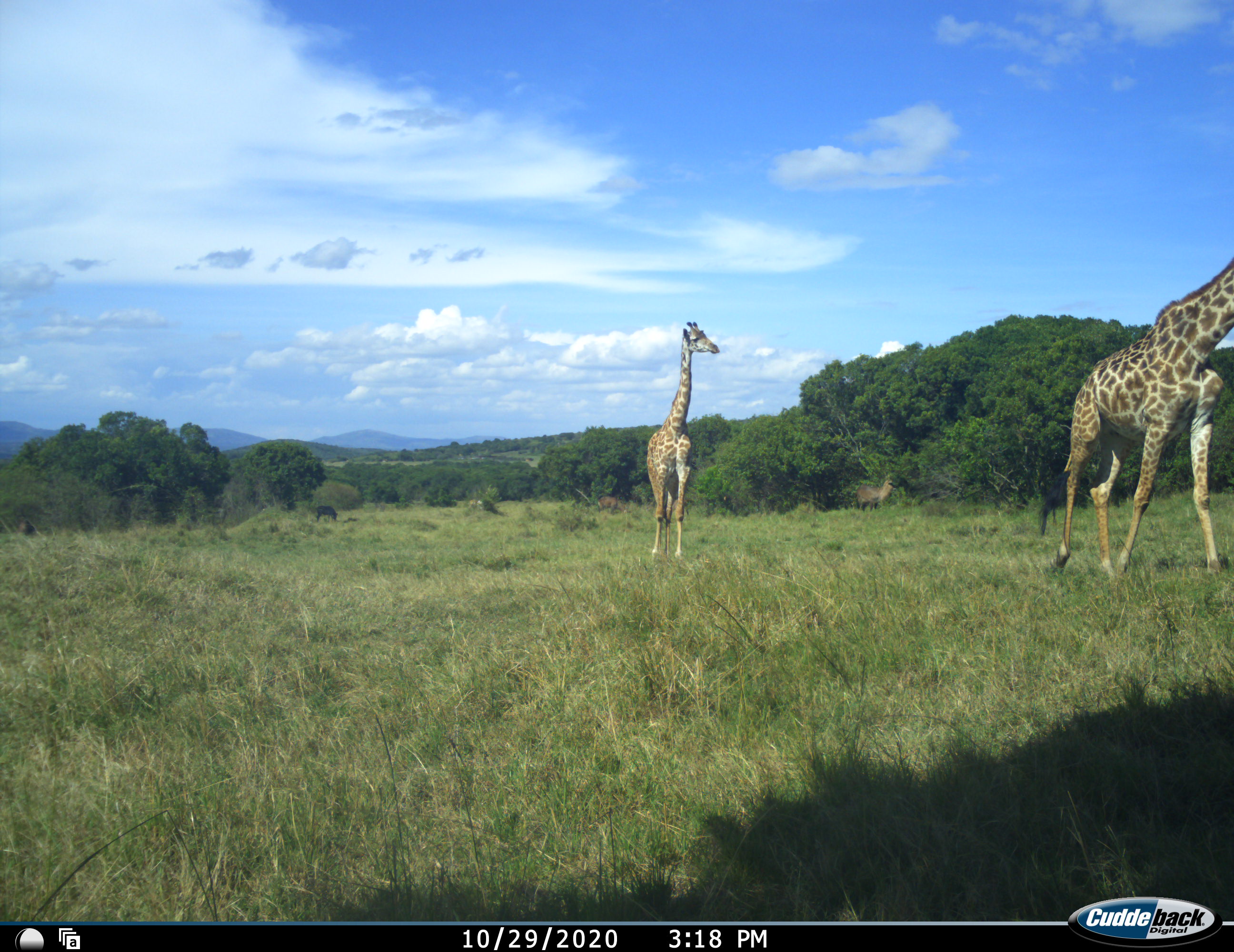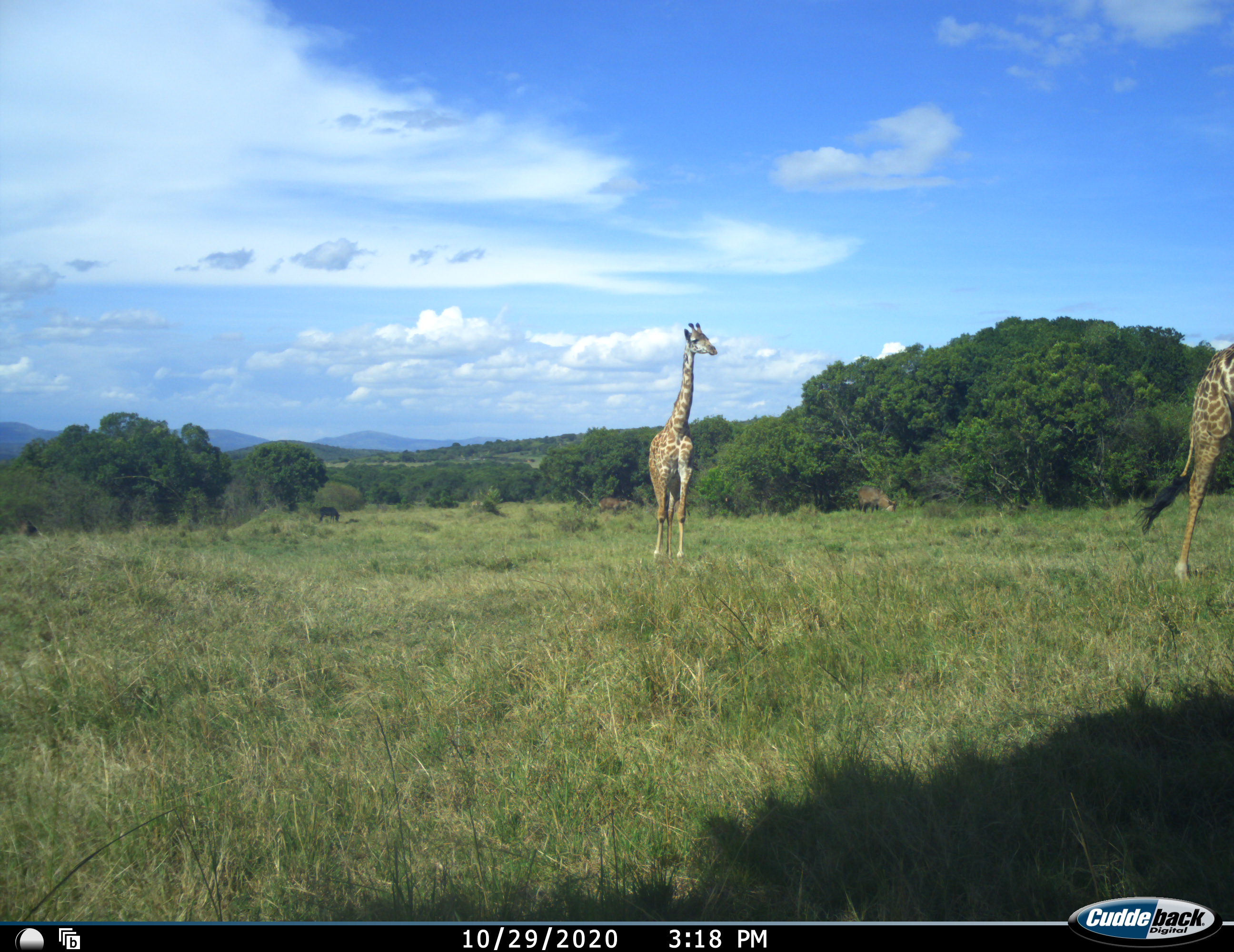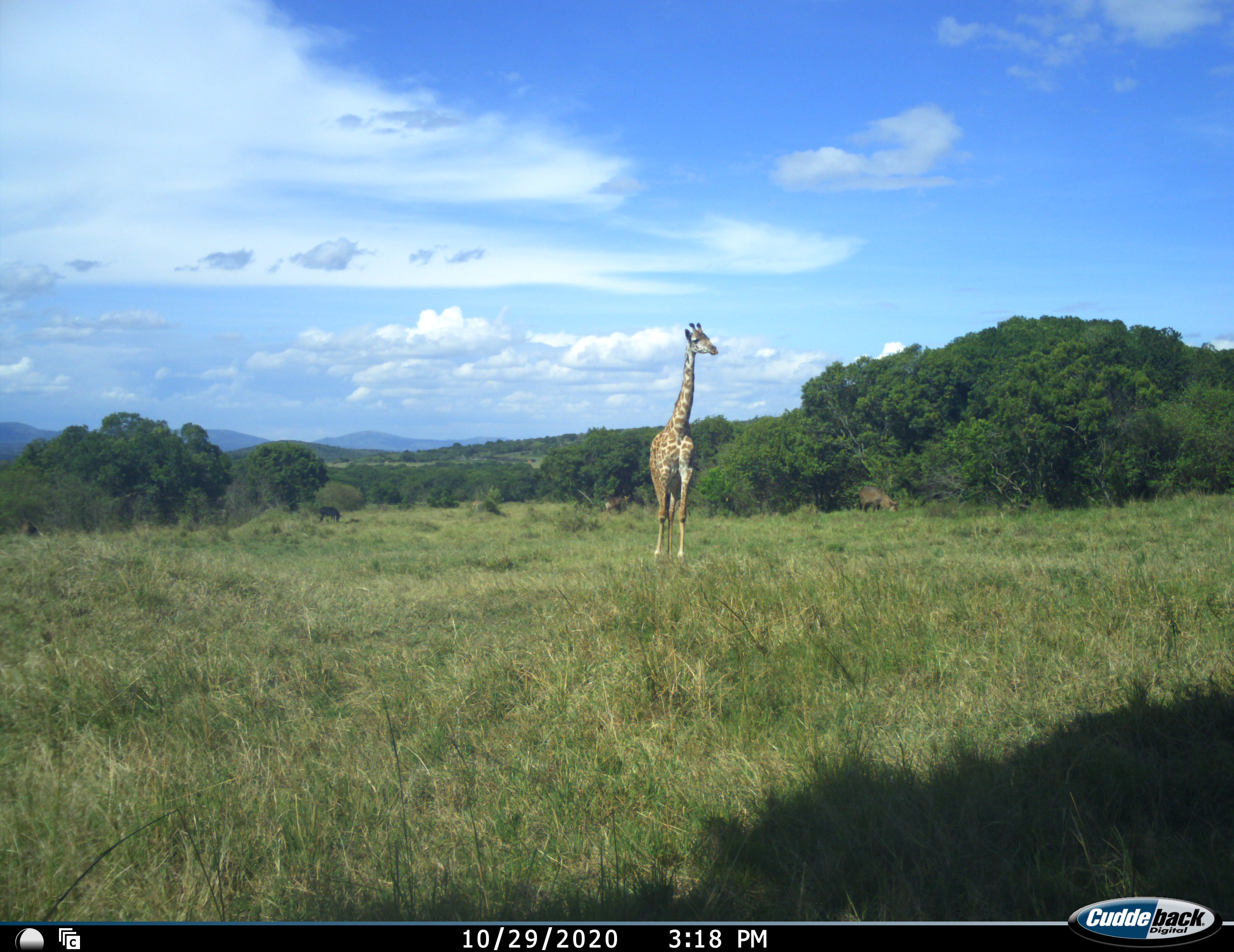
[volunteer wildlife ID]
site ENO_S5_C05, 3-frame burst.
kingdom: Animalia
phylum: Chordata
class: Mammalia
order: Artiodactyla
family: Giraffidae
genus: Giraffa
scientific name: Giraffa camelopardalis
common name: giraffe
Giraffe (Giraffa camelopardalis), count 2. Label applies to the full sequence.